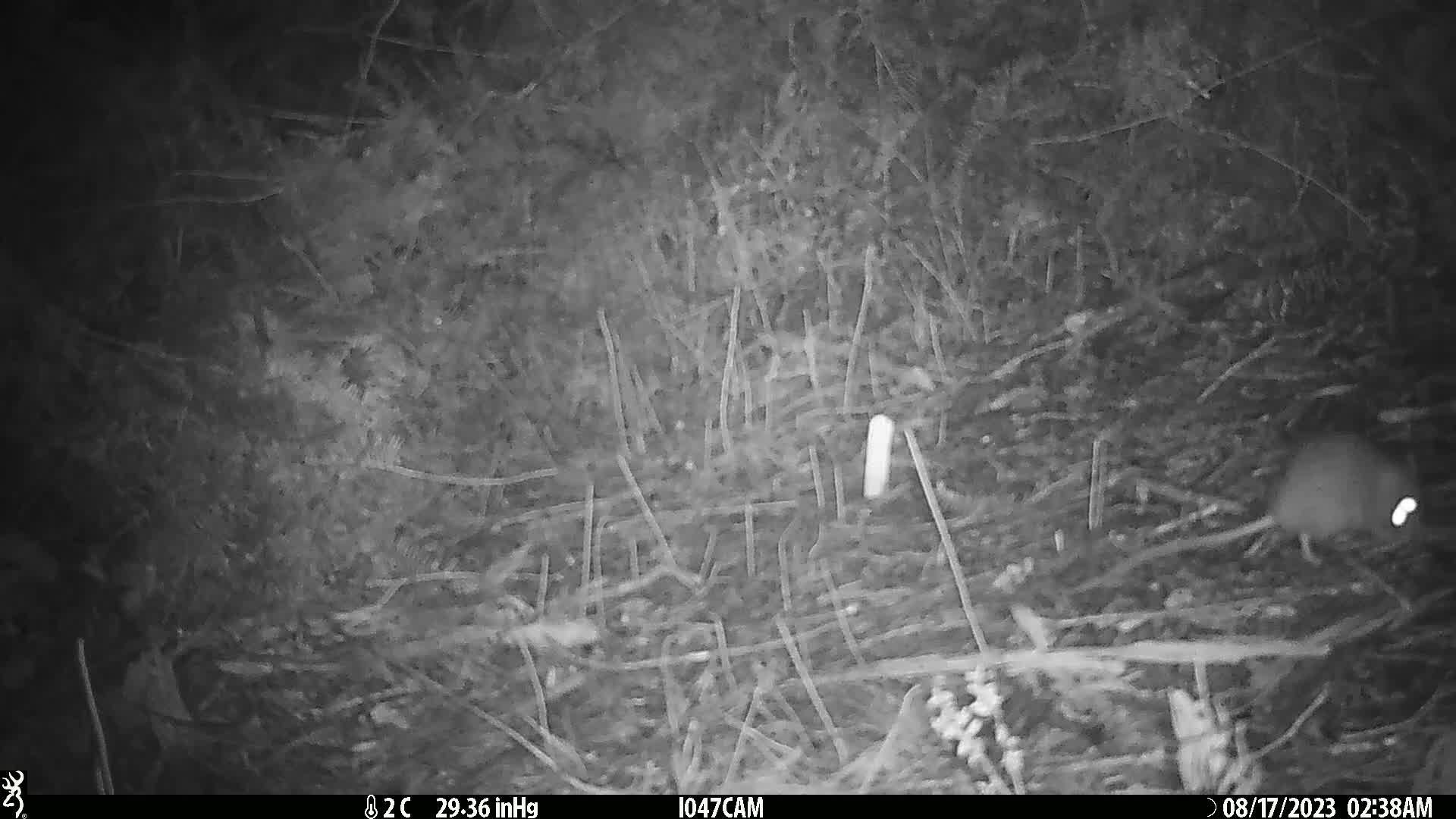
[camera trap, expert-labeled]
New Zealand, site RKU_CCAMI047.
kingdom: Animalia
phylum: Chordata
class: Mammalia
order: Rodentia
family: Muridae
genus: Rattus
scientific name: Rattus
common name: rat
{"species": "rat (Rattus)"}